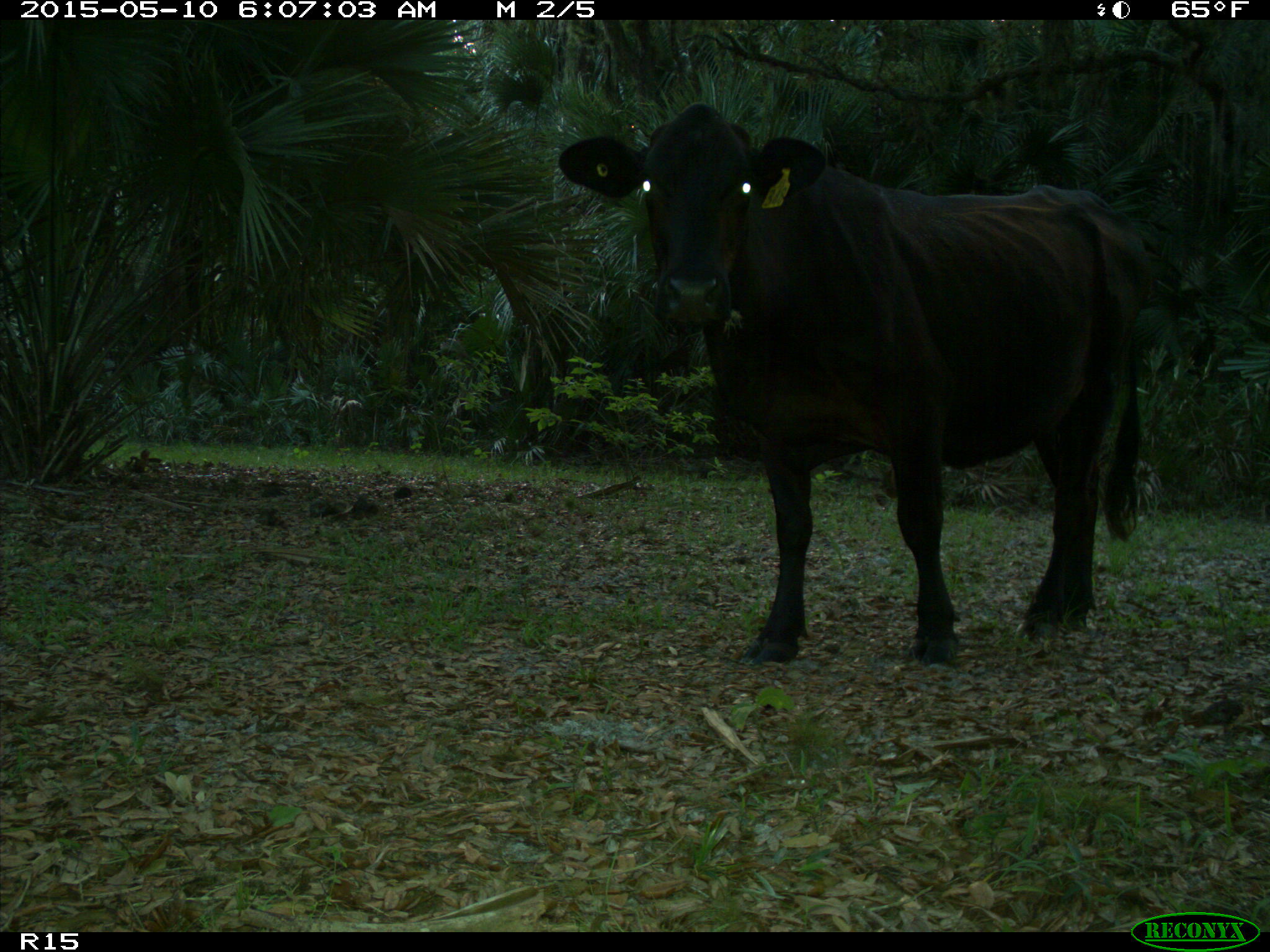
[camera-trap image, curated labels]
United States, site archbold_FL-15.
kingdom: Animalia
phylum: Chordata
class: Mammalia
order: Artiodactyla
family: Bovidae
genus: Bos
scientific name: Bos taurus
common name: domestic cow